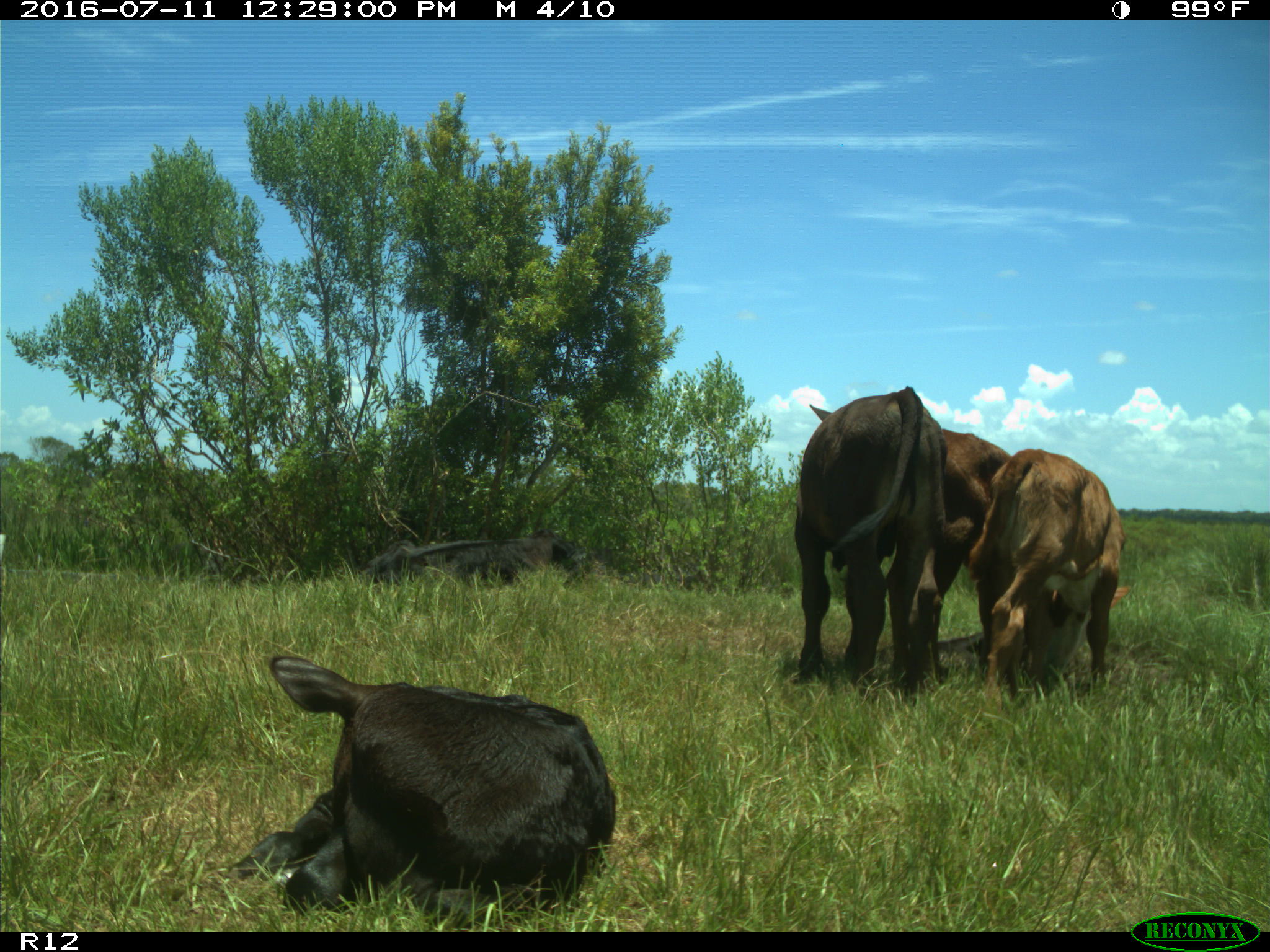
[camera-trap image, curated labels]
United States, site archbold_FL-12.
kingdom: Animalia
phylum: Chordata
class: Mammalia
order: Artiodactyla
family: Bovidae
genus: Bos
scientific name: Bos taurus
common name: domestic cow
Bos taurus (domestic cow).